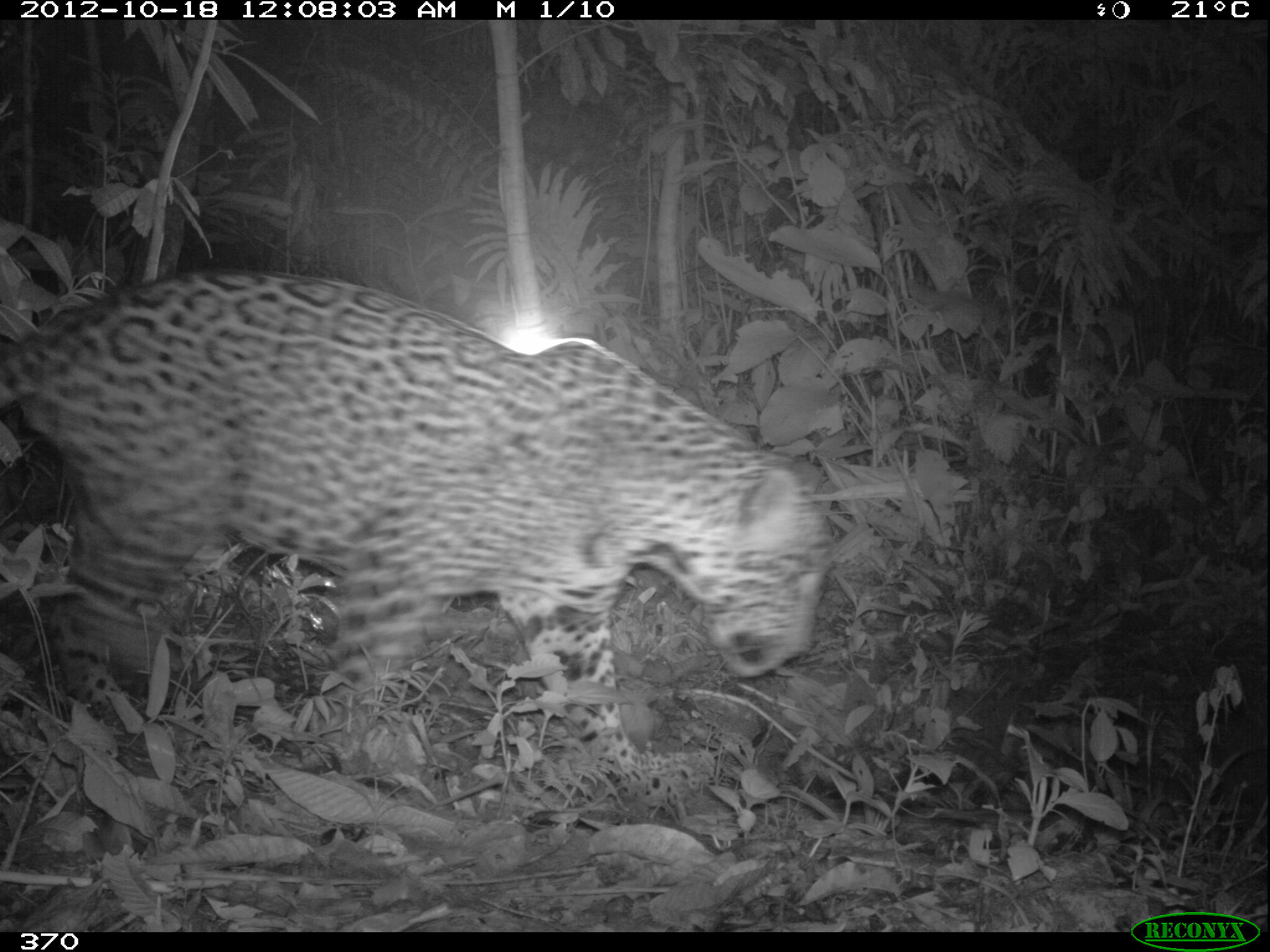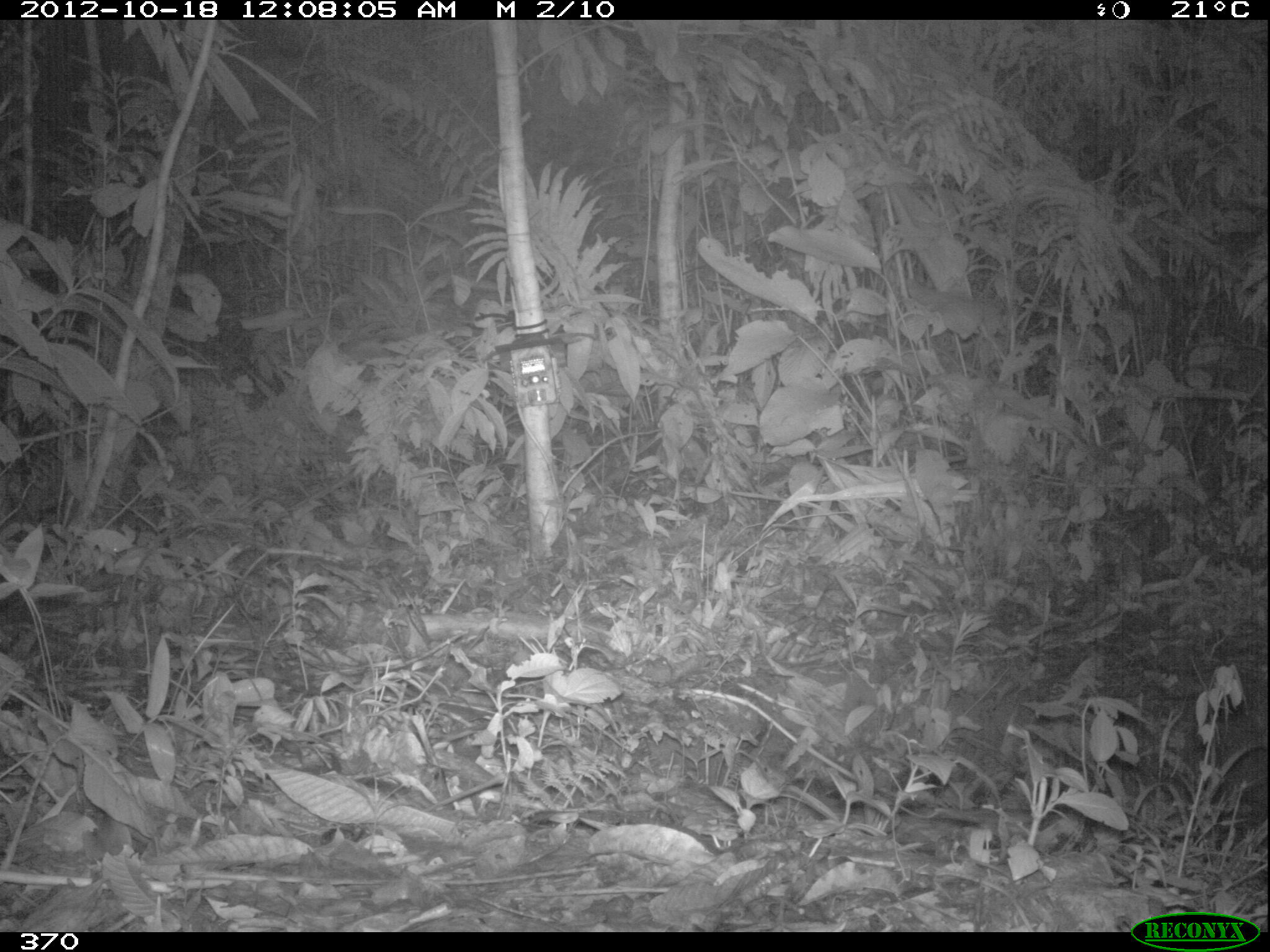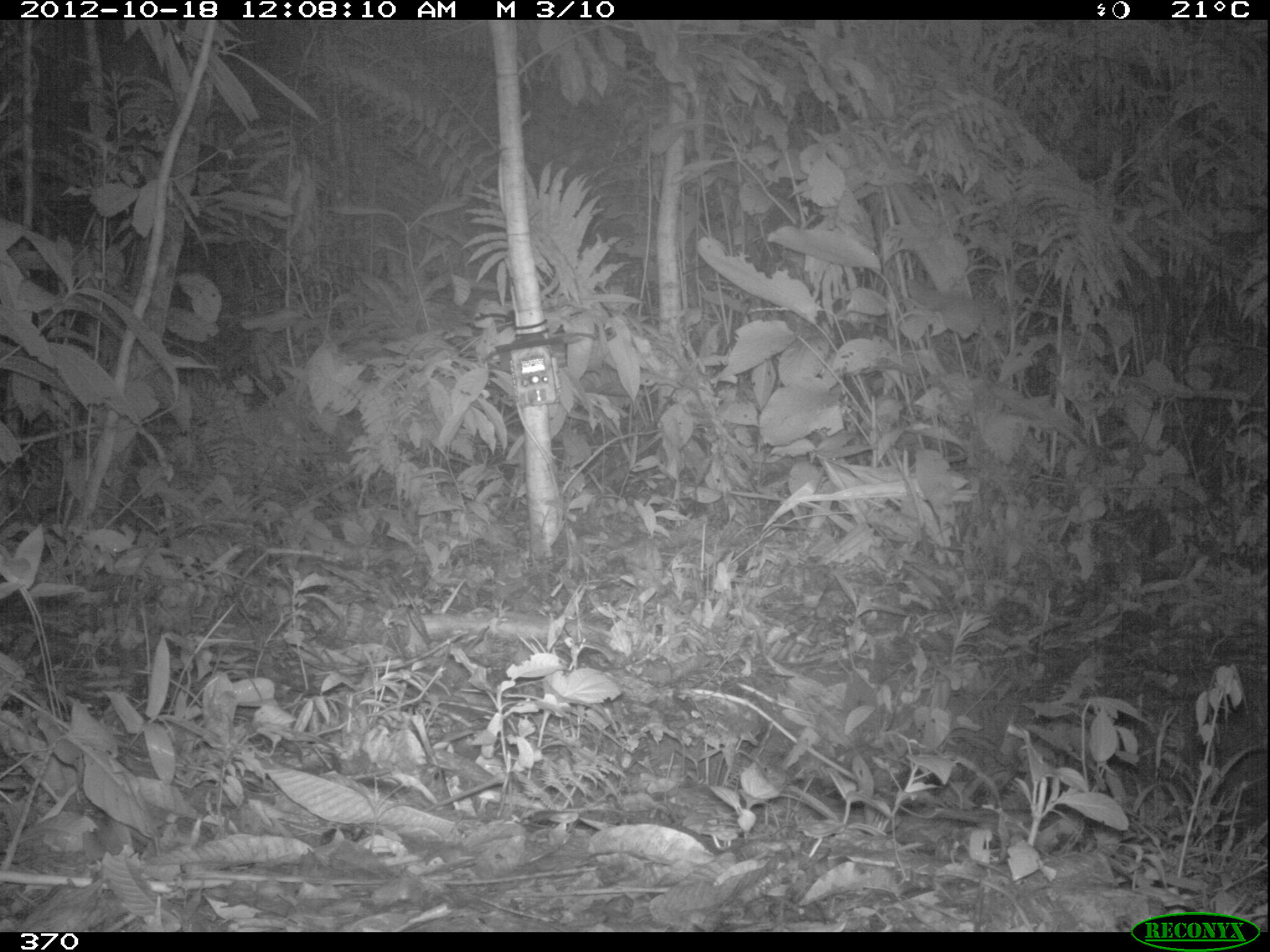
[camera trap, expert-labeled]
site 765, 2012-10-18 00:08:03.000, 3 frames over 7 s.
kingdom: Animalia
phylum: Chordata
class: Mammalia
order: Carnivora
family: Felidae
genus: Panthera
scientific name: Panthera onca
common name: jaguar